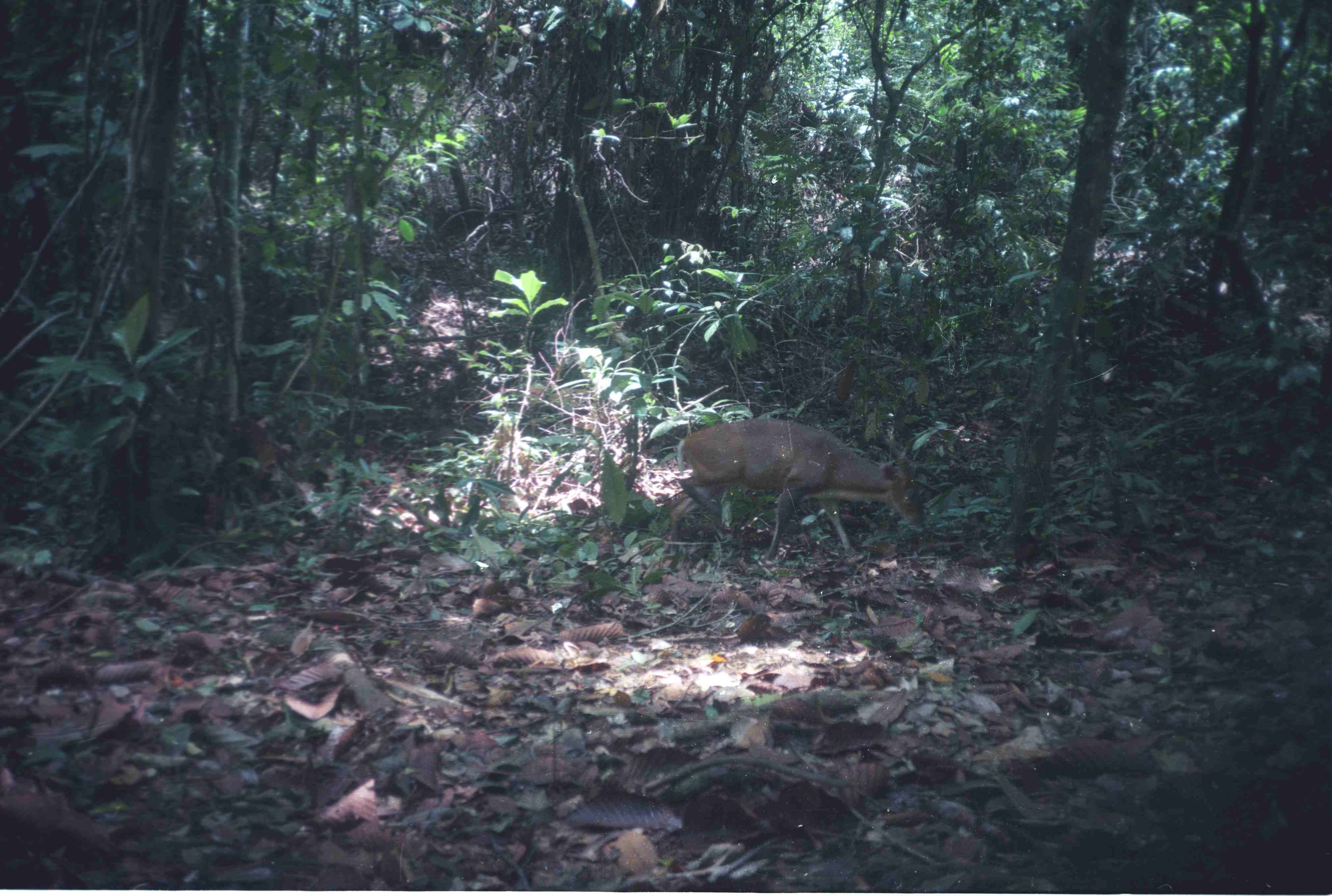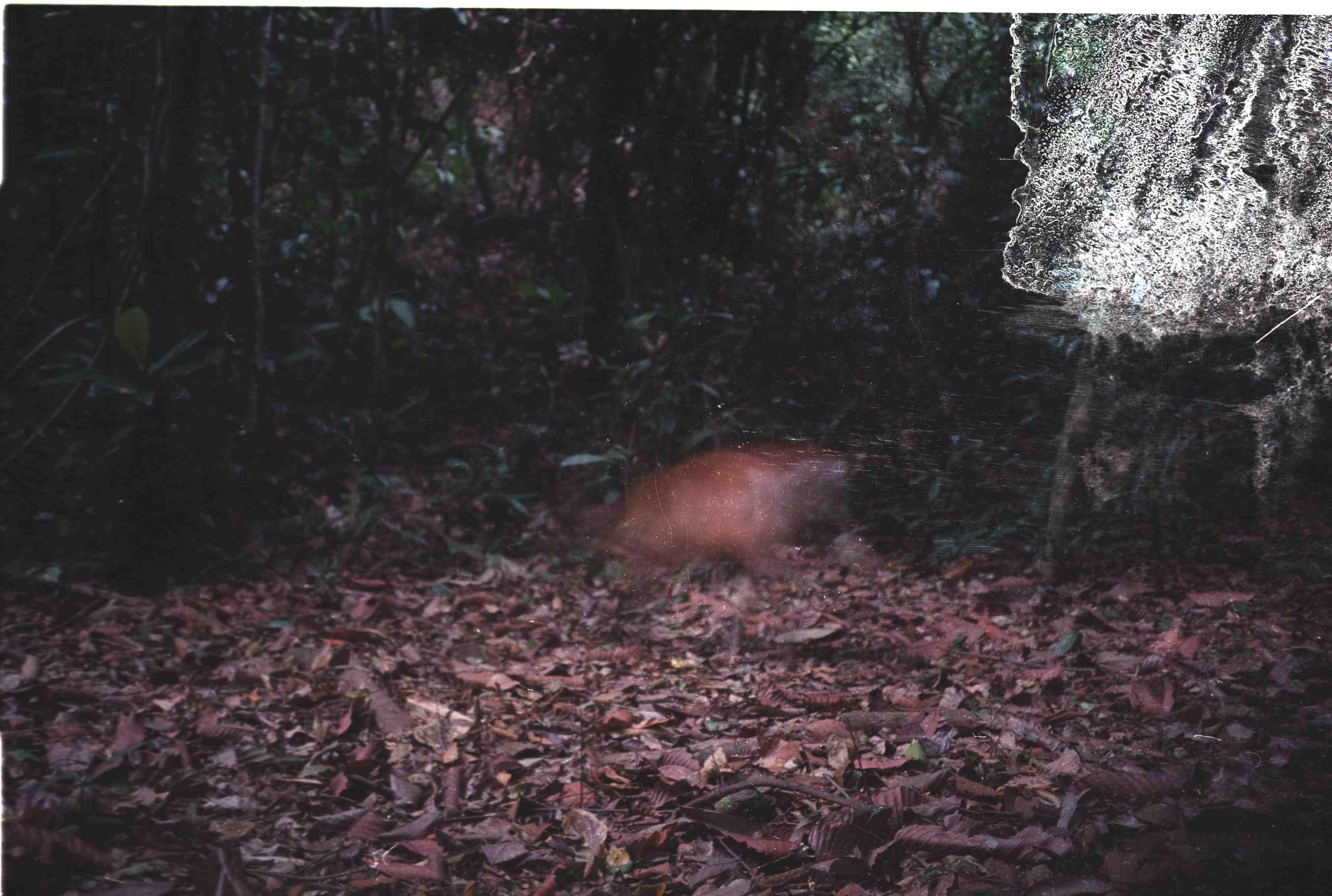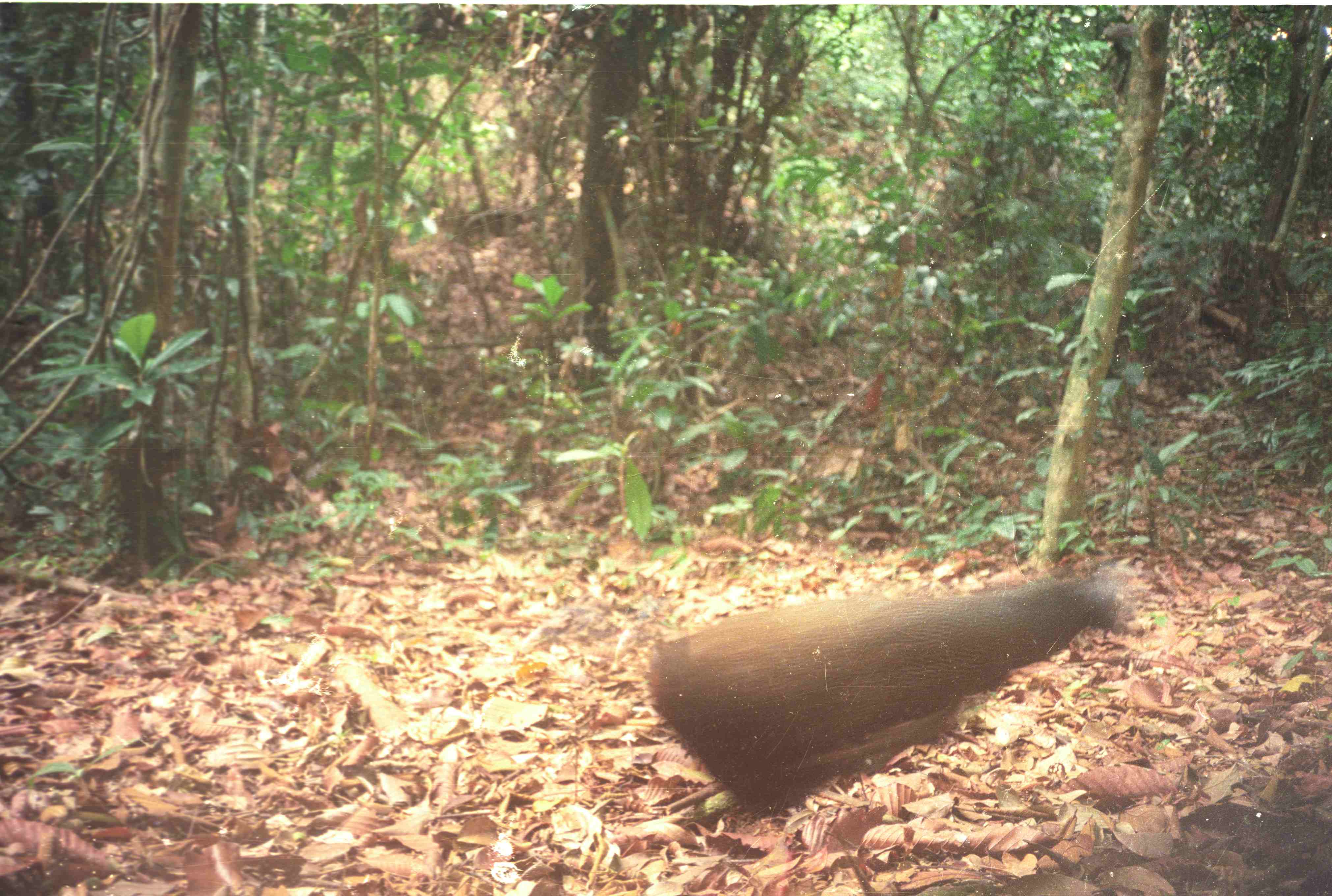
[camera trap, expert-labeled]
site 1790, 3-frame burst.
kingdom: Animalia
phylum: Chordata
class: Mammalia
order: Artiodactyla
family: Cervidae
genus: Muntiacus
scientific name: Muntiacus muntjak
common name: southern red muntjac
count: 1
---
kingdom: Animalia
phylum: Chordata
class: Aves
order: Galliformes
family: Phasianidae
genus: Argusianus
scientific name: Argusianus argus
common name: great argus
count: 1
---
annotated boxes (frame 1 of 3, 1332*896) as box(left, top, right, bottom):
muntiacus muntjak: box(670, 419, 926, 560)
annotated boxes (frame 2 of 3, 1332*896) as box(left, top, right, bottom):
muntiacus muntjak: box(579, 445, 848, 598)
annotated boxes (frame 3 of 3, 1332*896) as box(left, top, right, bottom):
argusianus argus: box(648, 569, 1128, 823)